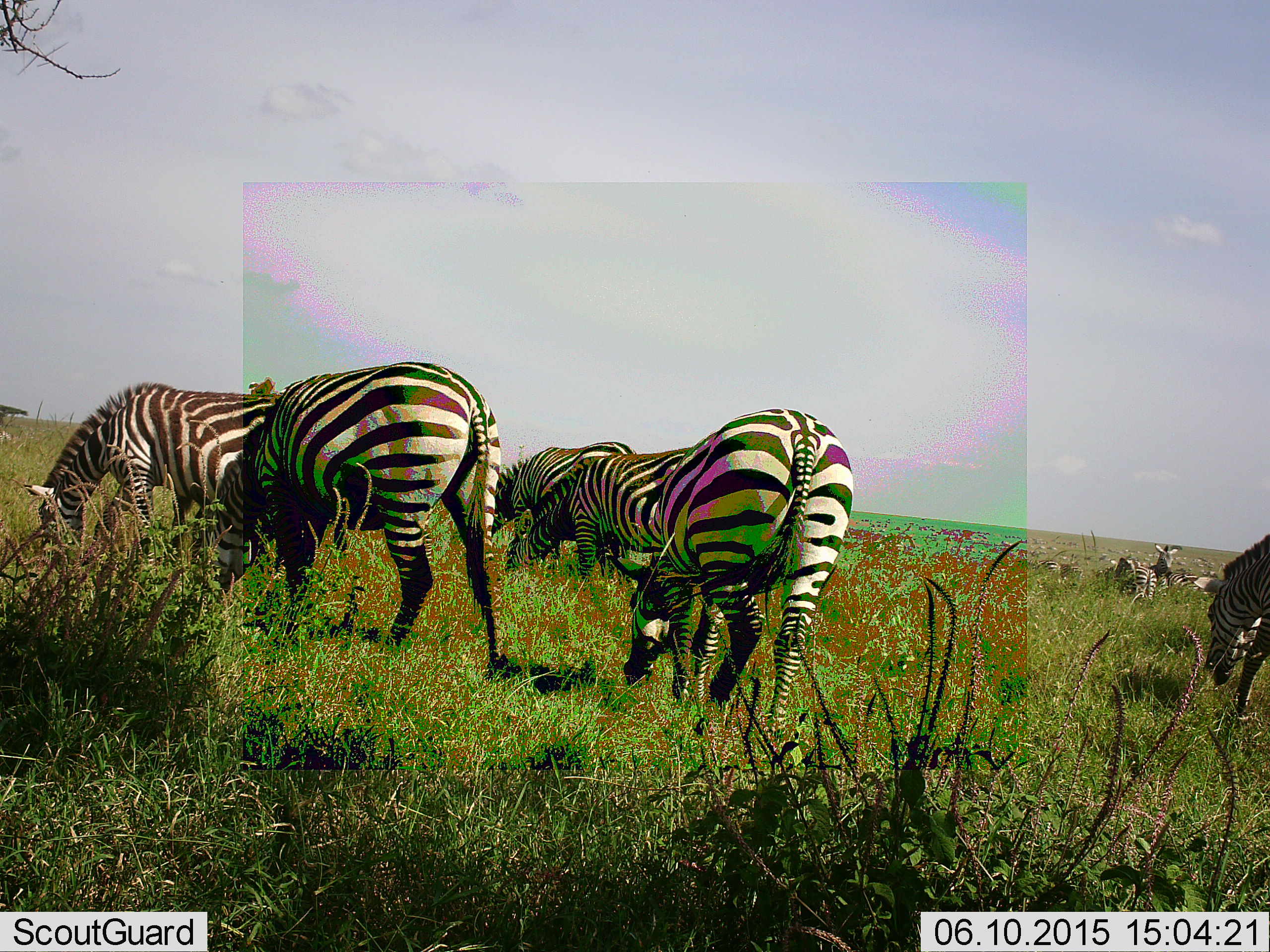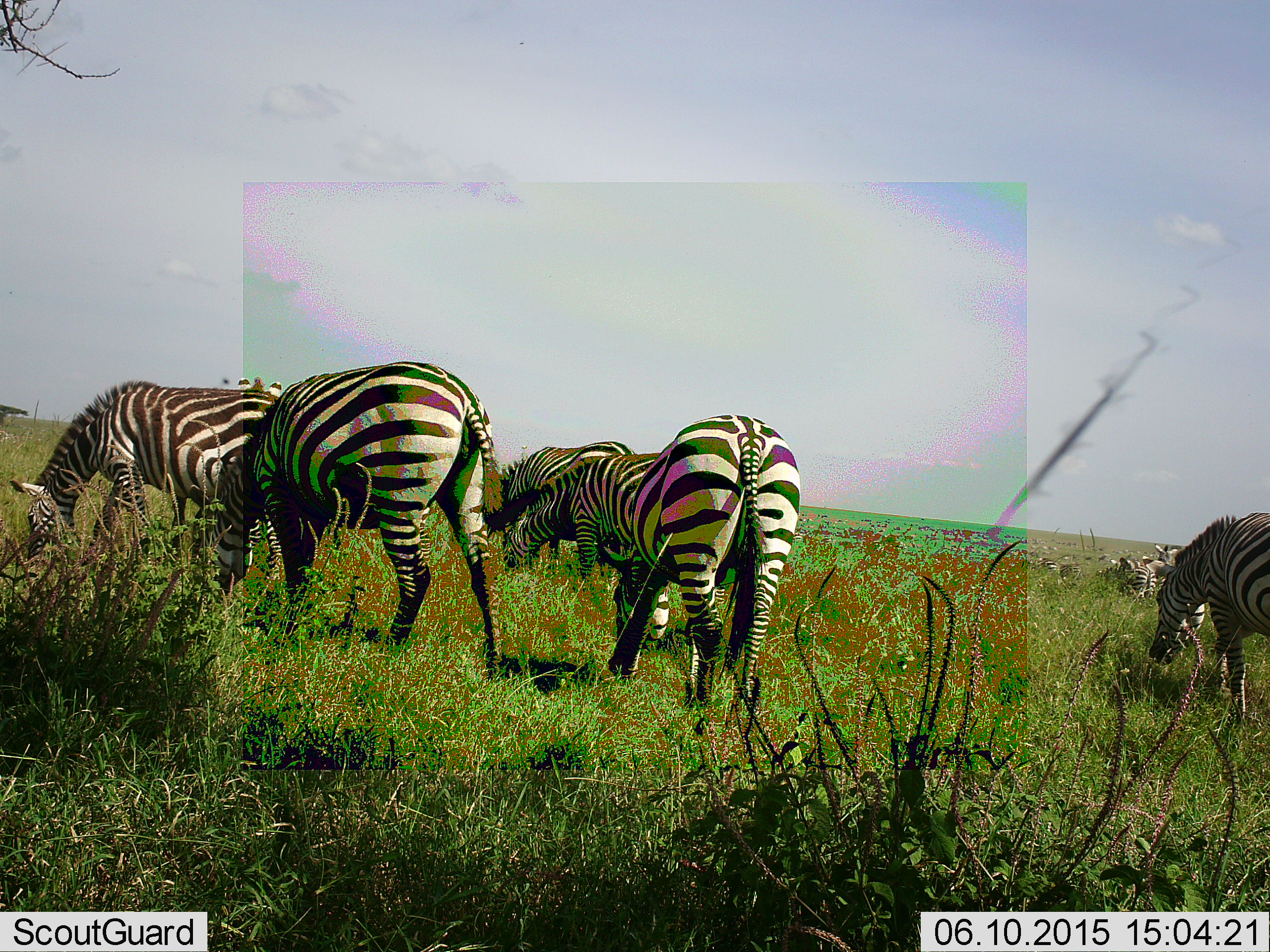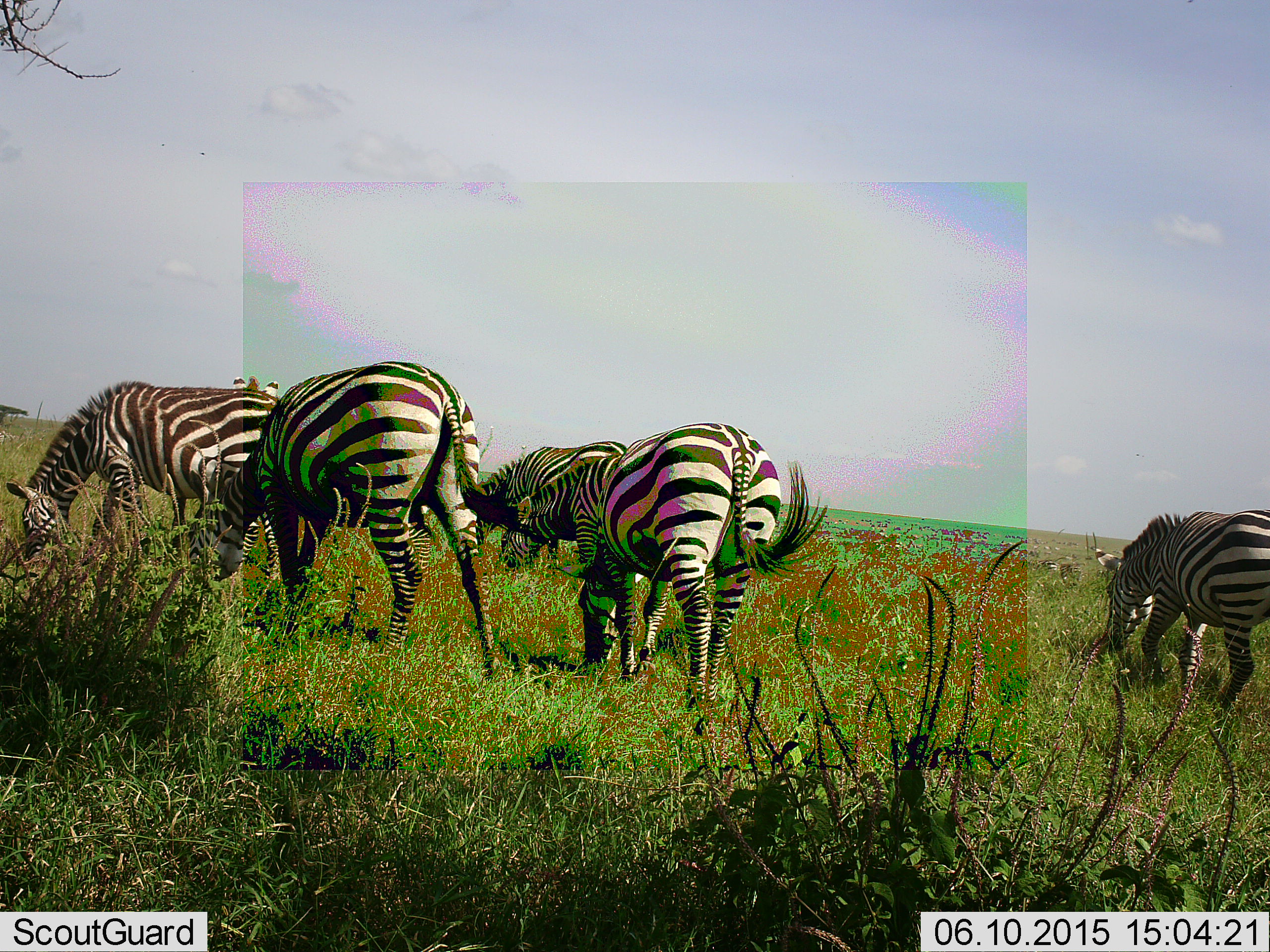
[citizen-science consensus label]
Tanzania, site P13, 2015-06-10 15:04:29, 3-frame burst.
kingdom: Animalia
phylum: Chordata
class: Mammalia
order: Perissodactyla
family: Equidae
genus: Equus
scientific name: Equus quagga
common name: plains zebra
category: zebra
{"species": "zebra (plains zebra) (Equus quagga)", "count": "9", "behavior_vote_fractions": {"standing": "0%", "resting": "10%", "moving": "40%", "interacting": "0%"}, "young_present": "0%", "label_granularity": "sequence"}